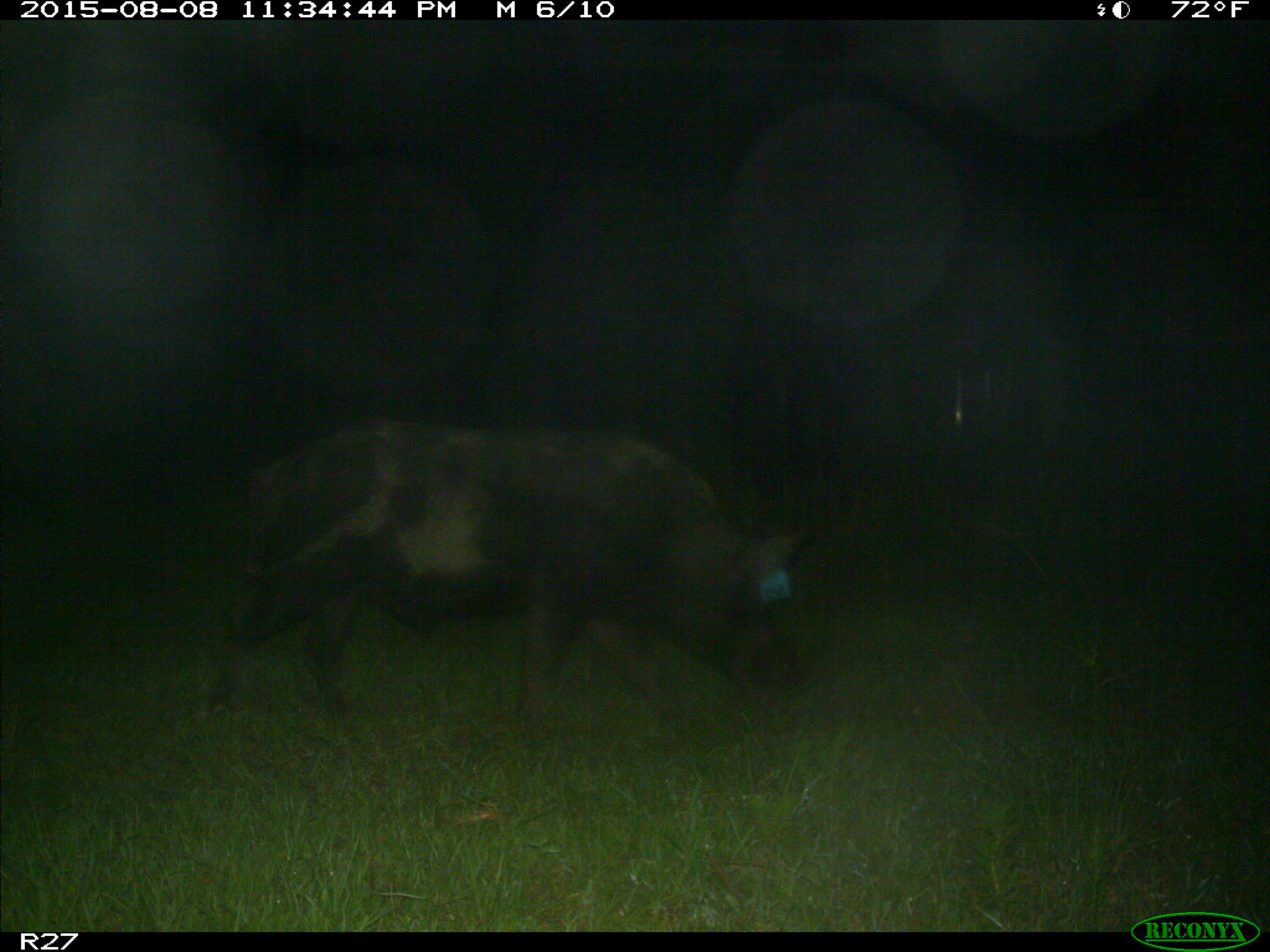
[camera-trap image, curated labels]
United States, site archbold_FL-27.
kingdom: Animalia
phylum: Chordata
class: Mammalia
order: Artiodactyla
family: Suidae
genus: Sus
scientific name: Sus scrofa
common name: wild boar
Sus scrofa (wild boar).